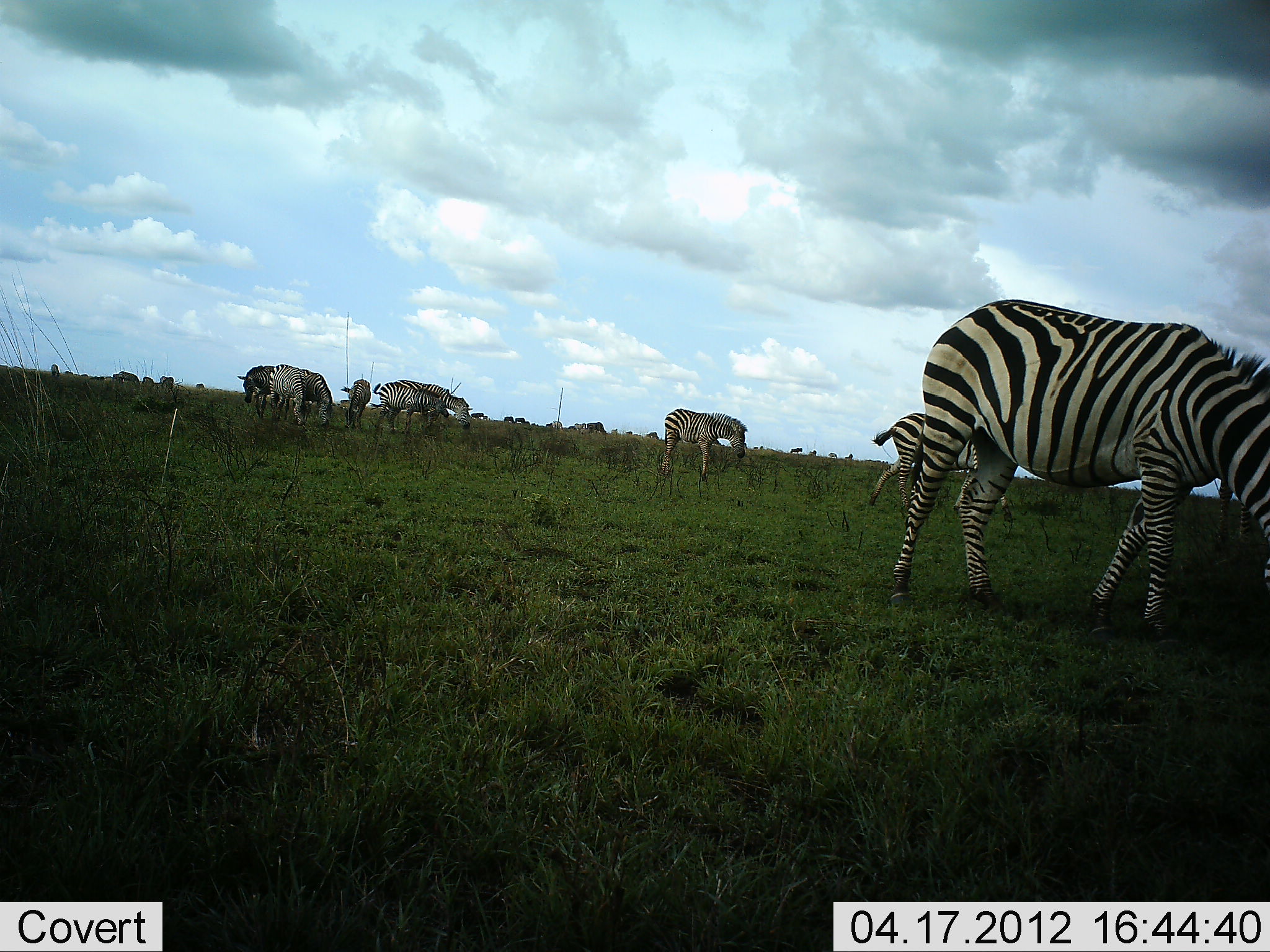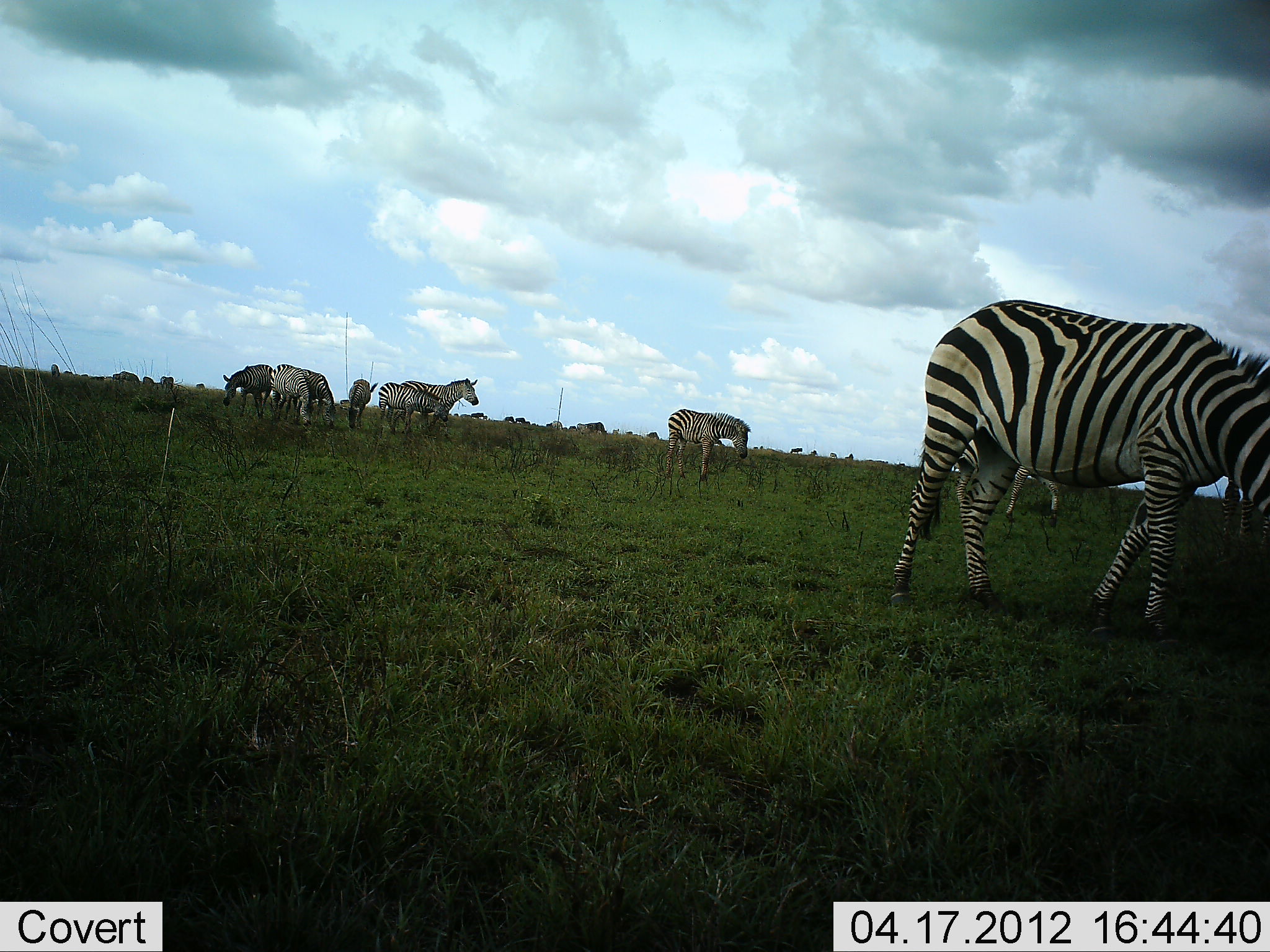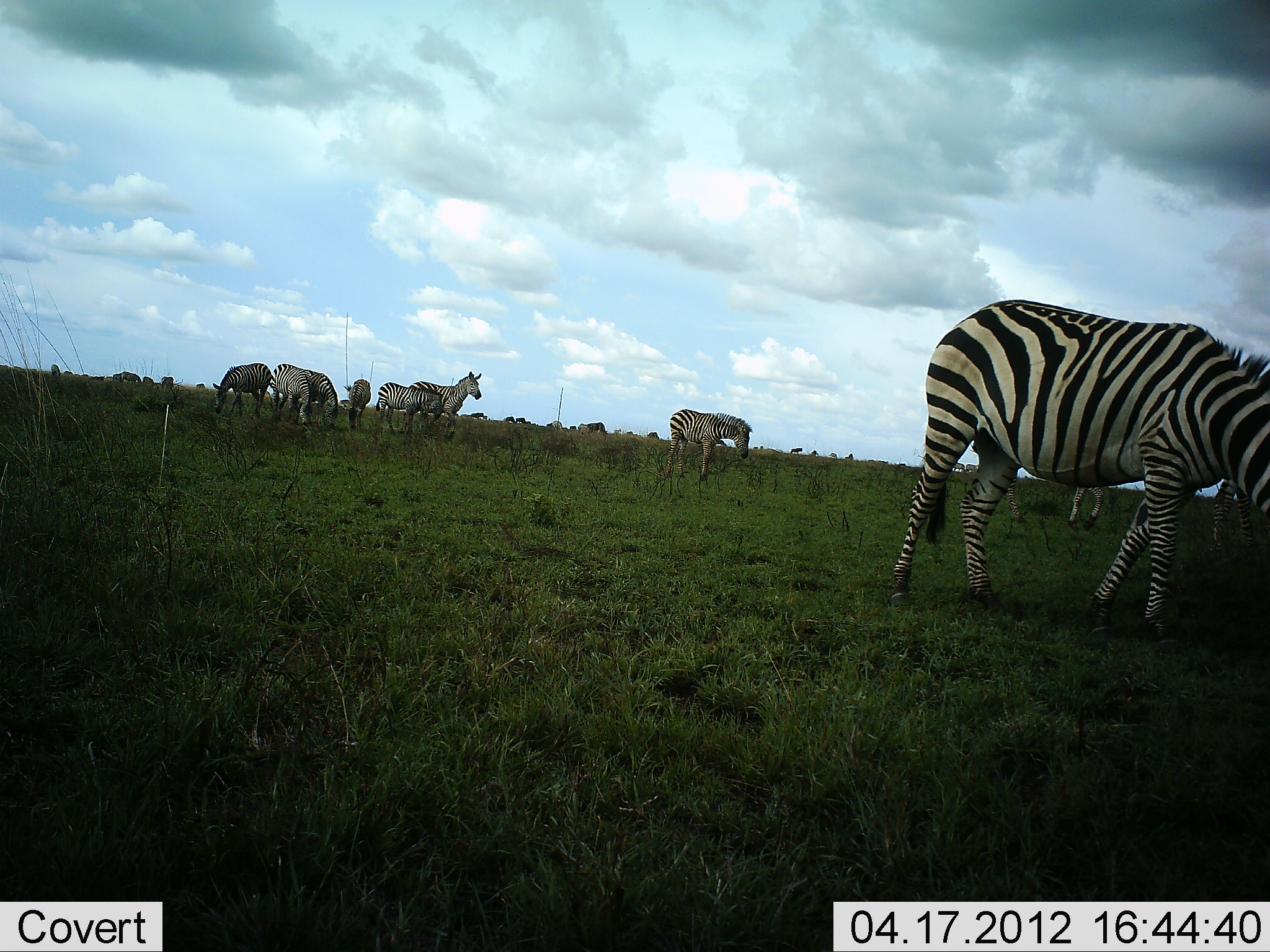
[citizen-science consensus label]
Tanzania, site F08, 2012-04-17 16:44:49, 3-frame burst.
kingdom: Animalia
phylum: Chordata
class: Mammalia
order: Perissodactyla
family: Equidae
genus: Equus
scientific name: Equus quagga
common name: plains zebra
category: zebra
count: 10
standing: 69%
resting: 0%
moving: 46%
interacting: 8%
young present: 8%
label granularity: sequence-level